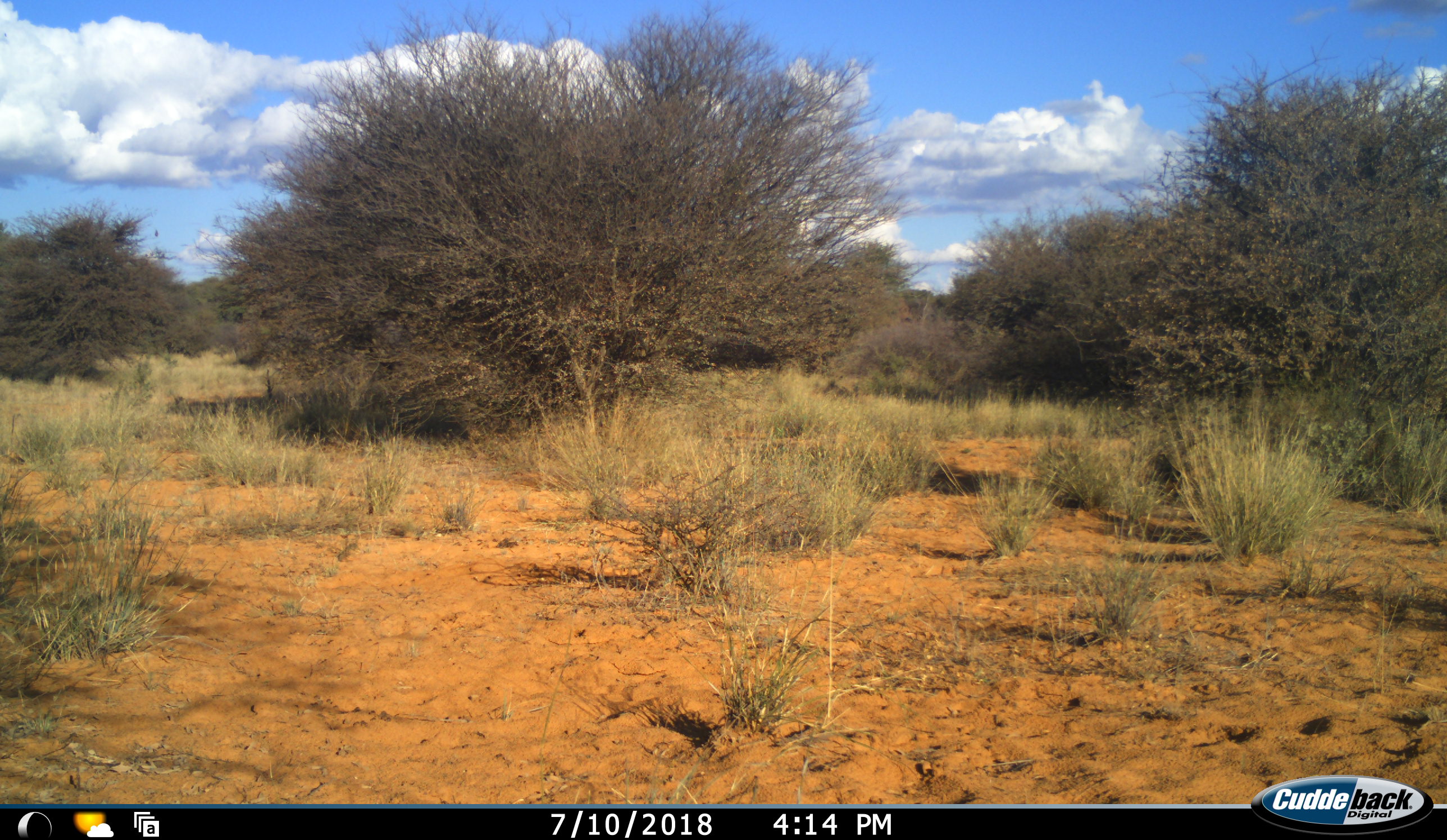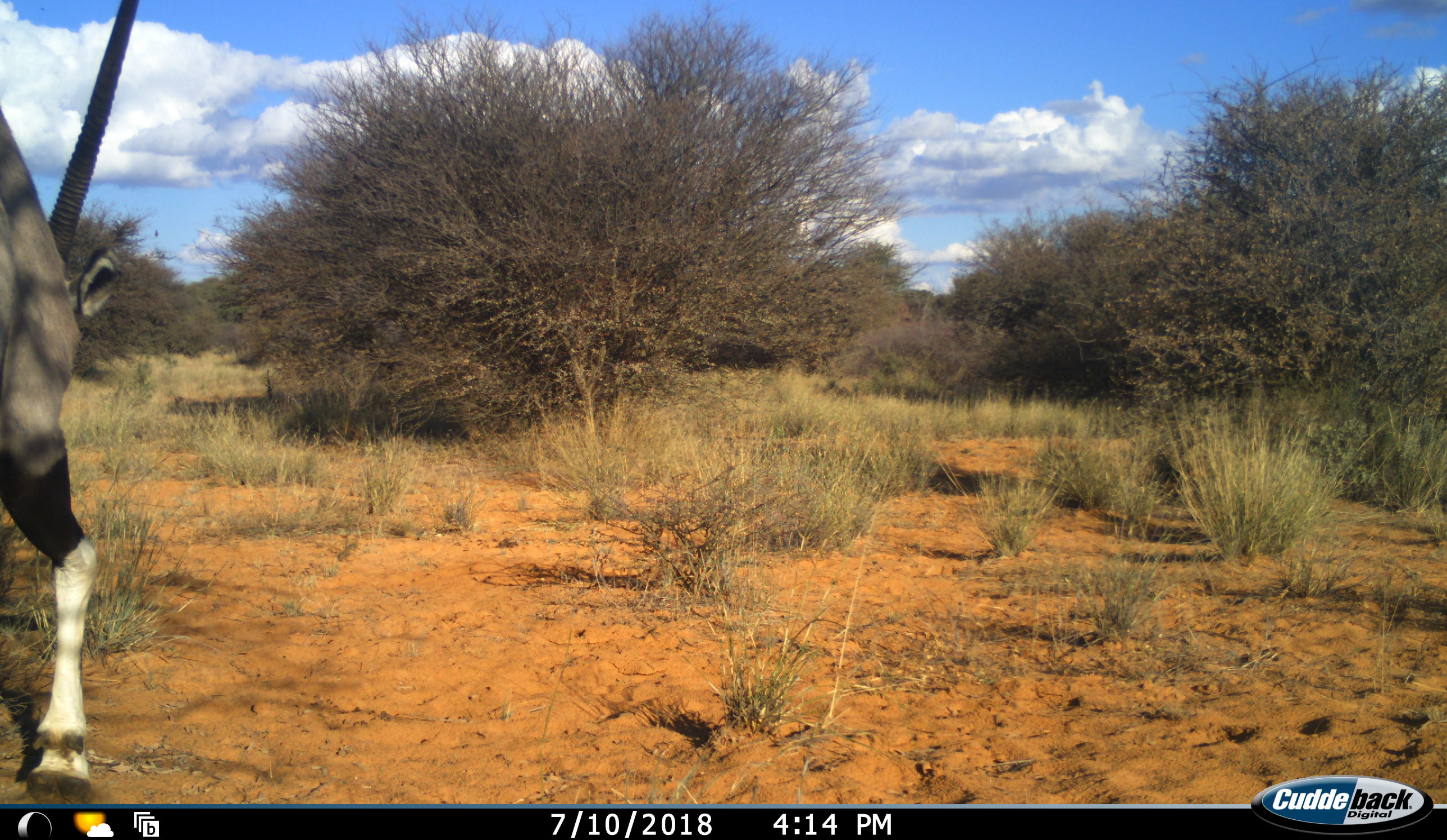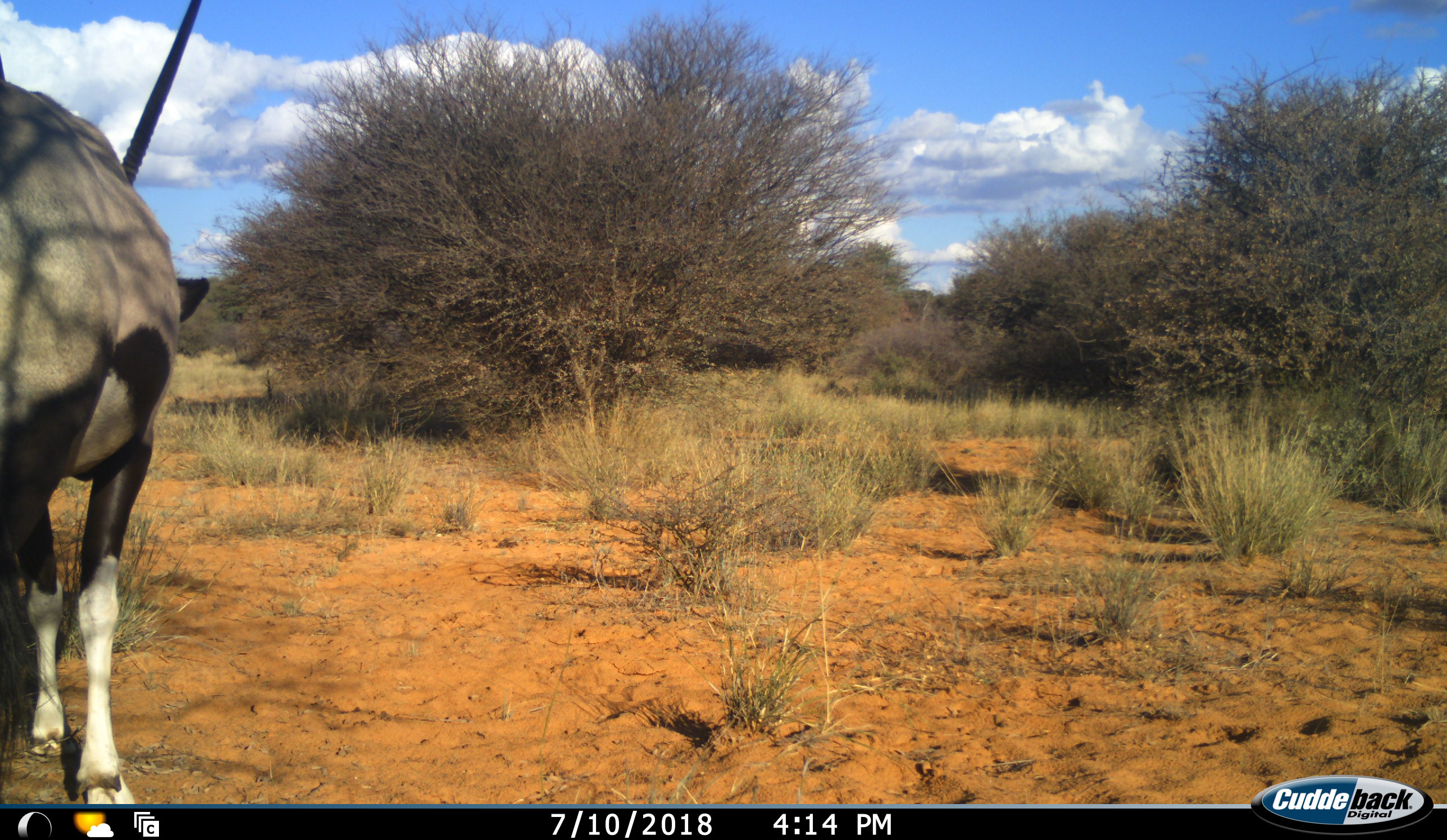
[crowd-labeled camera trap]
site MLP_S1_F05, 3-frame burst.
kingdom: Animalia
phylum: Chordata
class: Mammalia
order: Artiodactyla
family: Bovidae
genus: Oryx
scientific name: Oryx gazella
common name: gemsbok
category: oryx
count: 1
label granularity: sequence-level